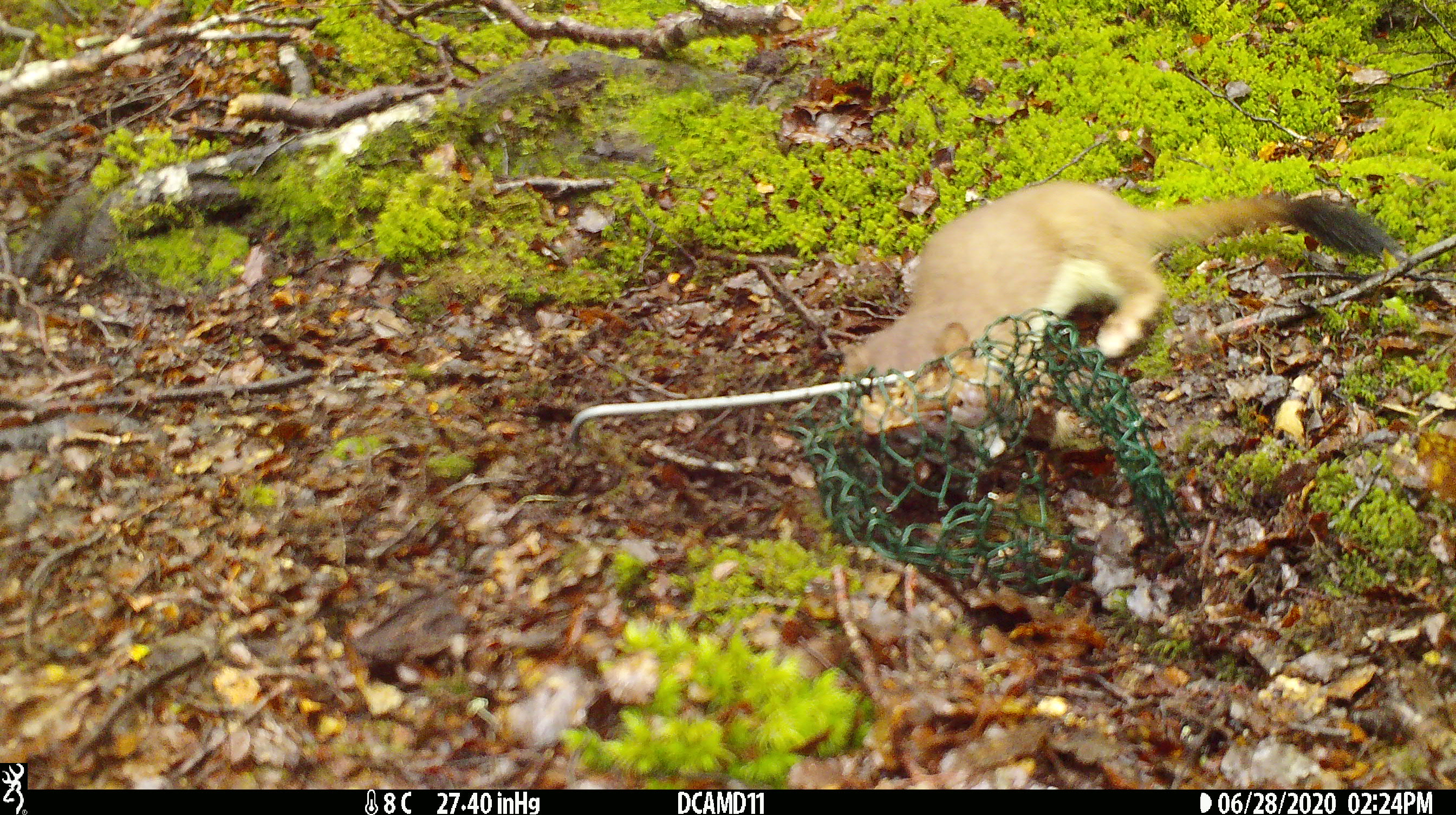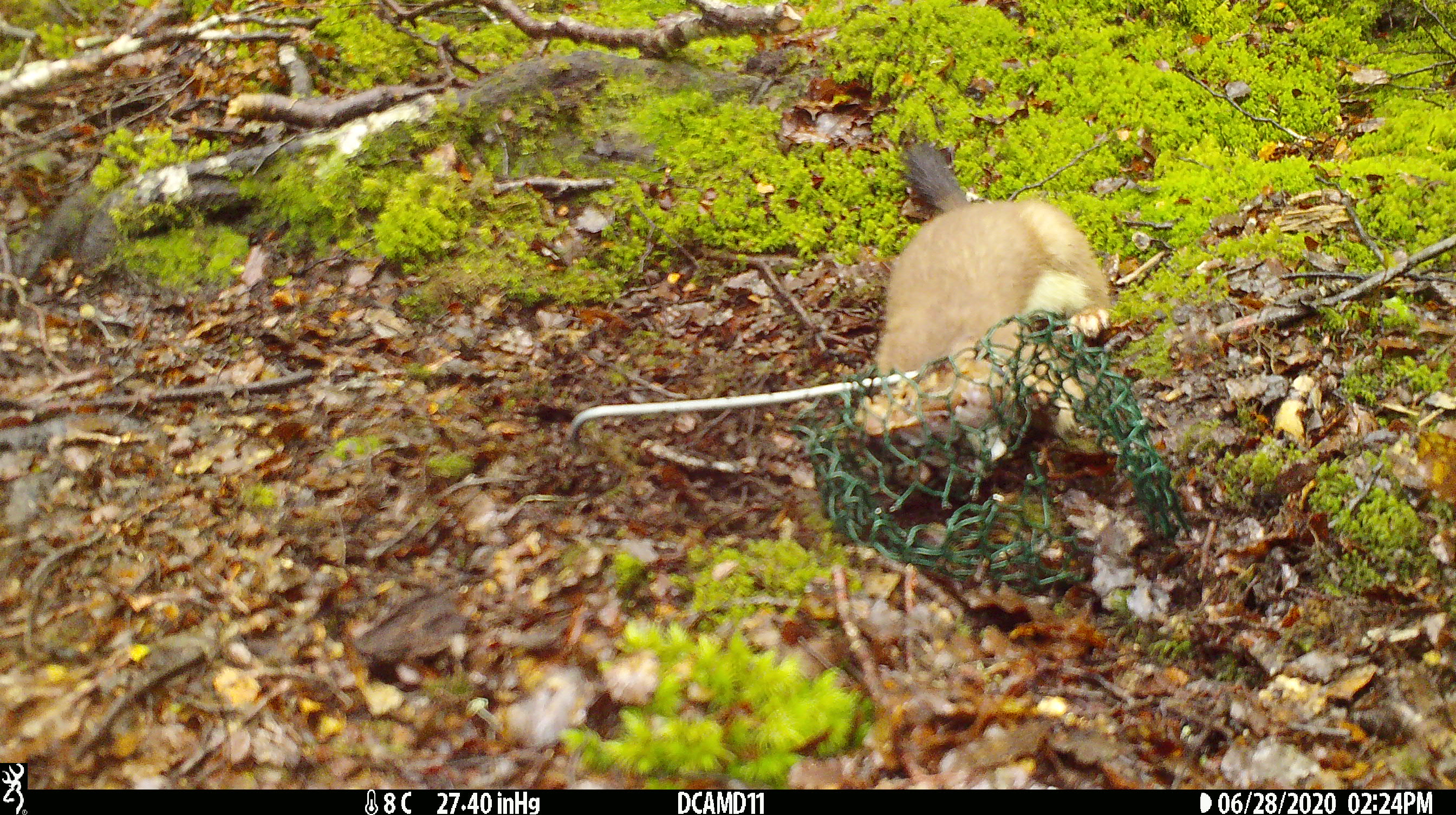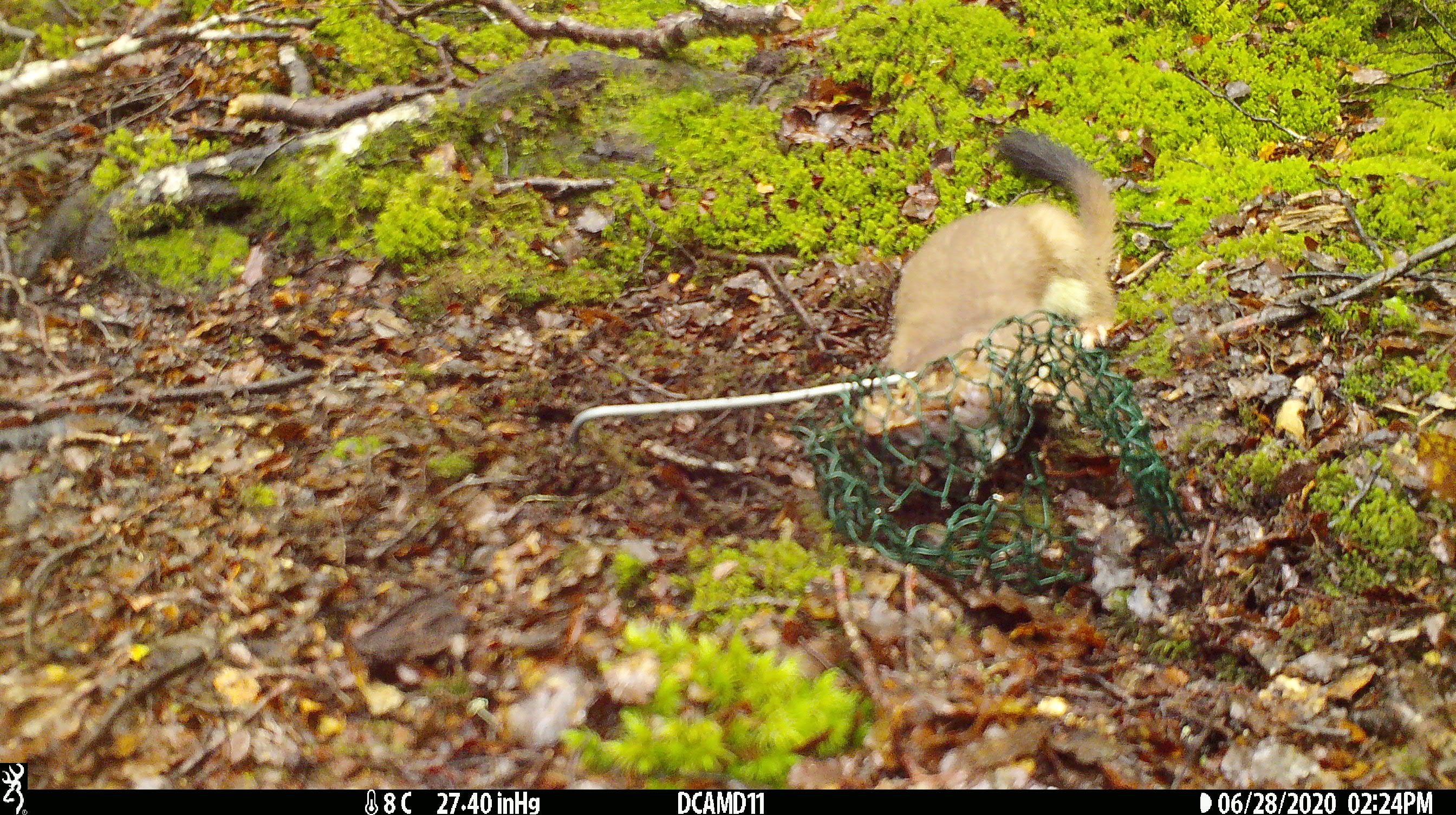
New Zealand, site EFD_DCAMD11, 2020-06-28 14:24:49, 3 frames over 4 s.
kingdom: Animalia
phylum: Chordata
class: Mammalia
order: Carnivora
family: Mustelidae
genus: Mustela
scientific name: Mustela erminea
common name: stoat